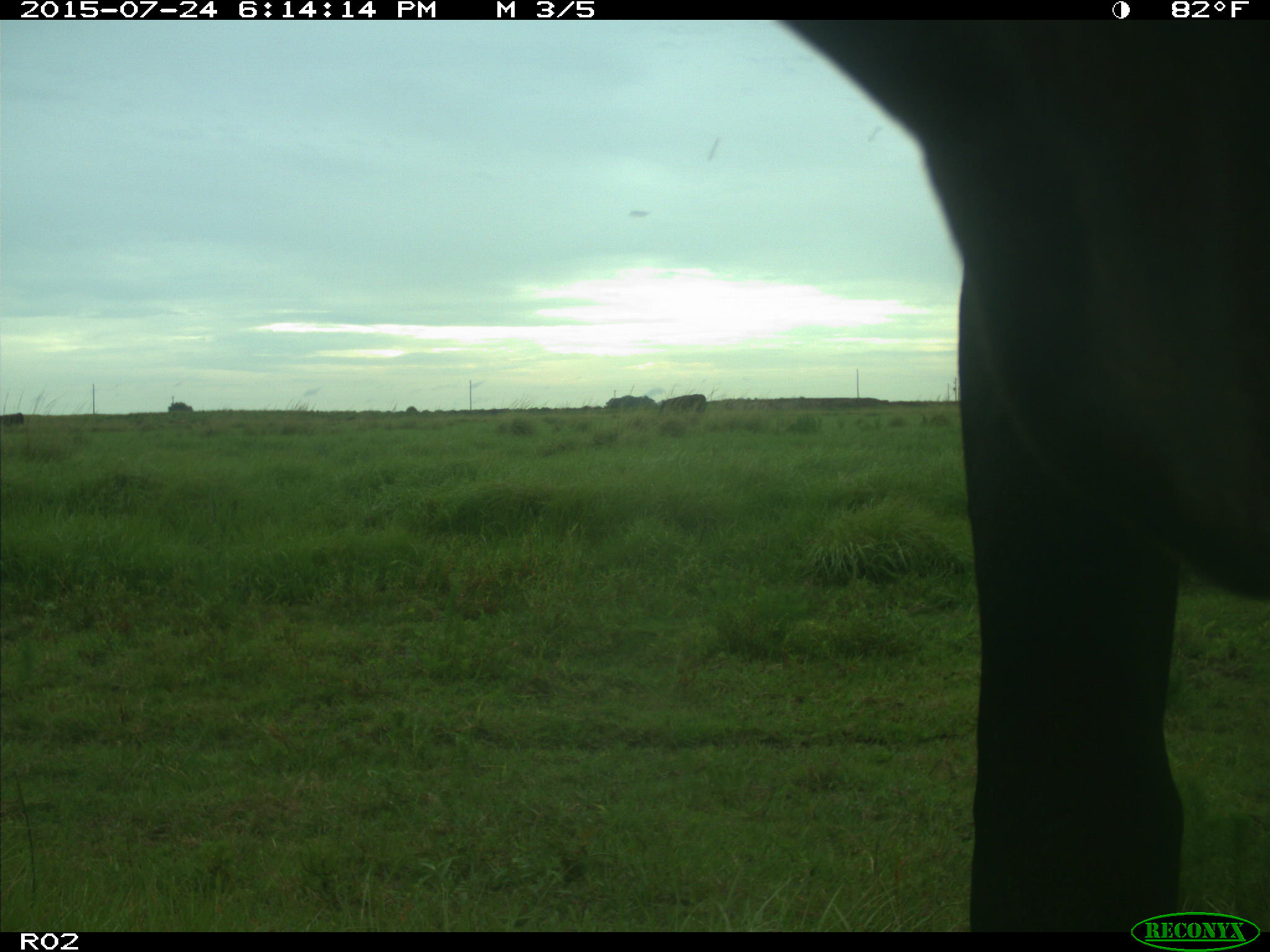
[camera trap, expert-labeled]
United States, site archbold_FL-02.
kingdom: Animalia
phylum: Chordata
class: Mammalia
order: Artiodactyla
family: Bovidae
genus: Bos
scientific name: Bos taurus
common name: domestic cow